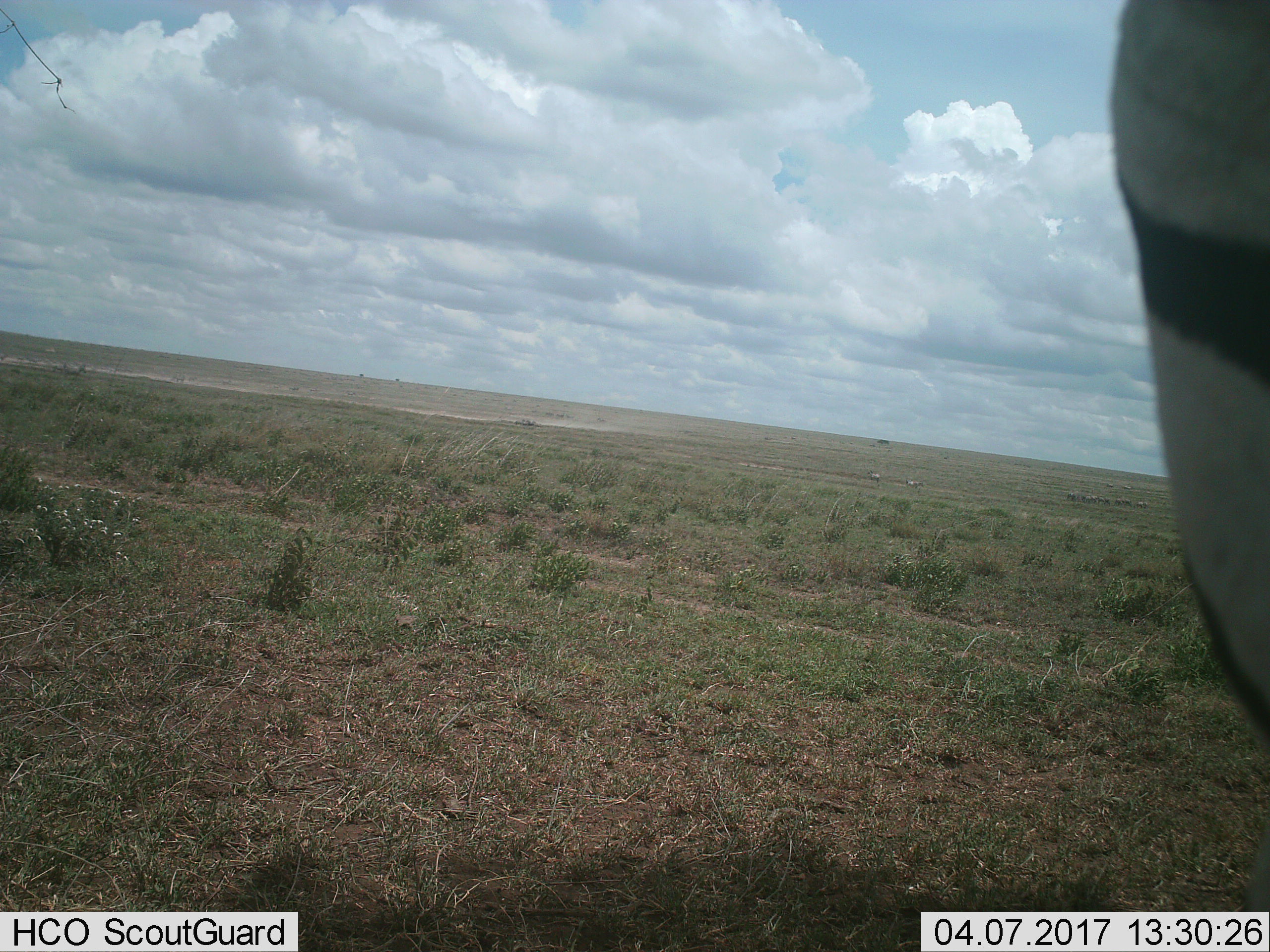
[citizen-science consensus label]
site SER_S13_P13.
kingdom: Animalia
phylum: Chordata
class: Mammalia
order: Perissodactyla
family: Equidae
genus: Equus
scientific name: Equus quagga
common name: plains zebra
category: zebraplains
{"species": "zebraplains (plains zebra) (Equus quagga)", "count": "1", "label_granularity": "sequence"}